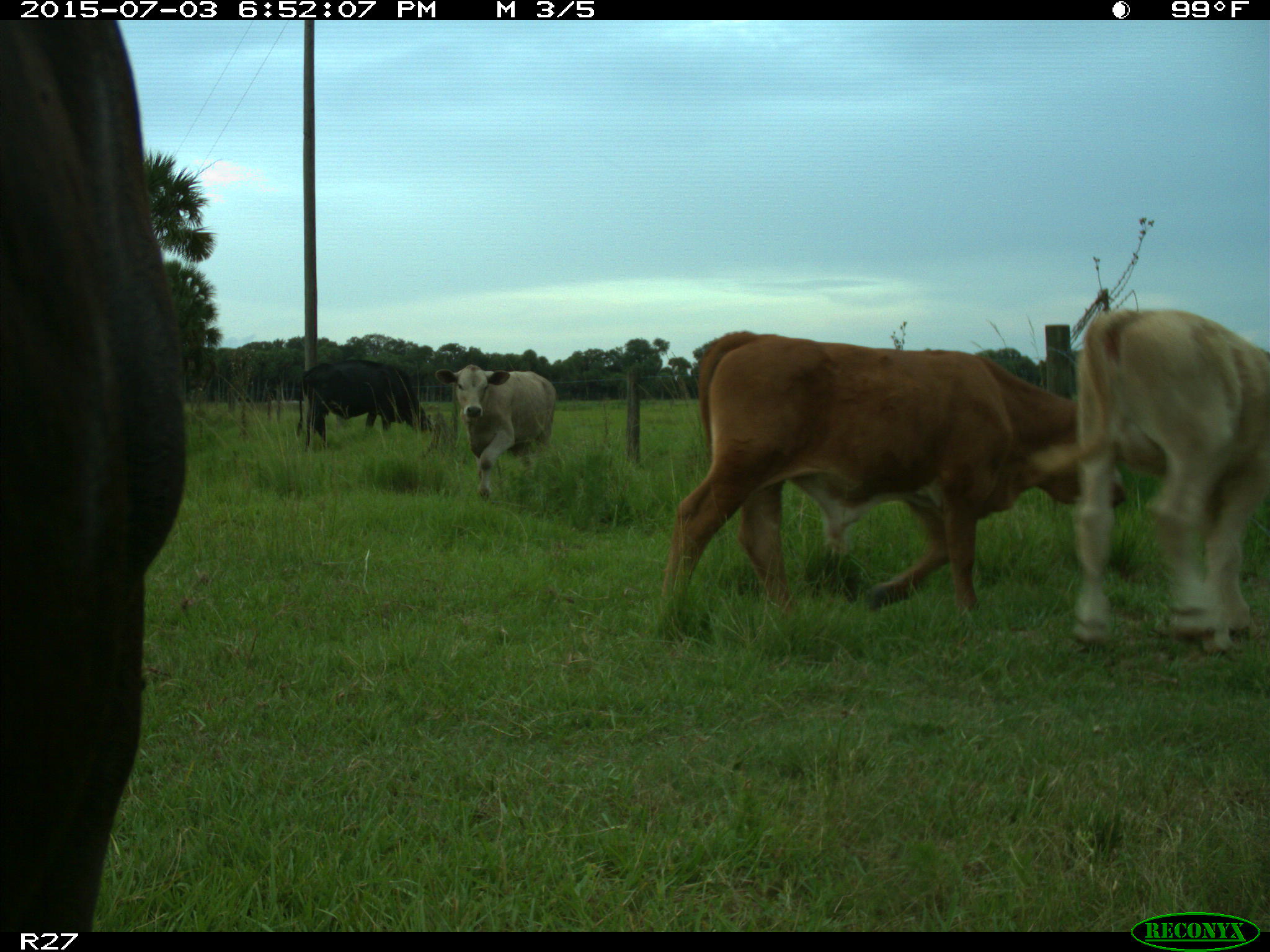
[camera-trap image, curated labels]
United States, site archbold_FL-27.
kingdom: Animalia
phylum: Chordata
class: Mammalia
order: Artiodactyla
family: Bovidae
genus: Bos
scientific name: Bos taurus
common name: domestic cow